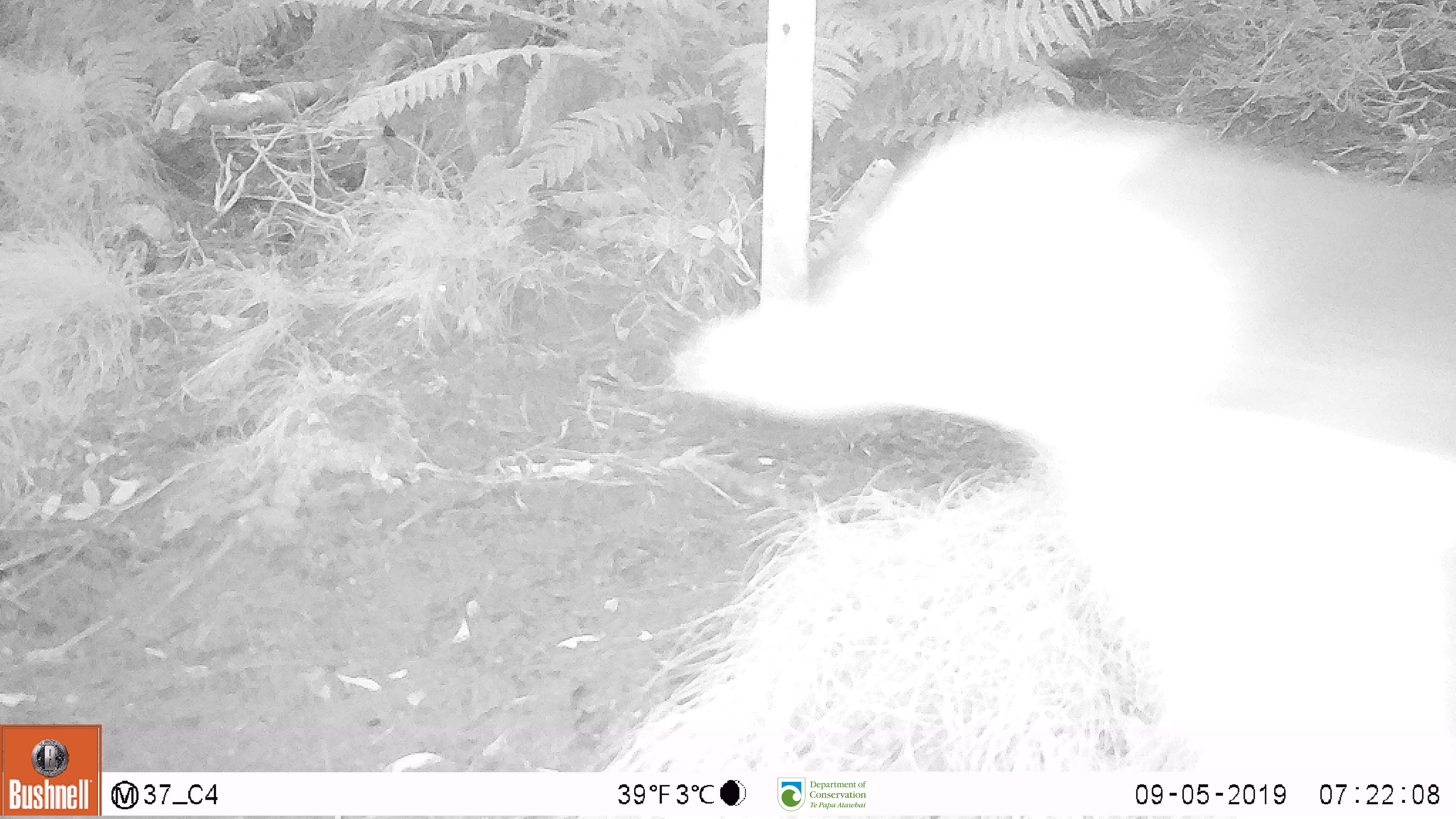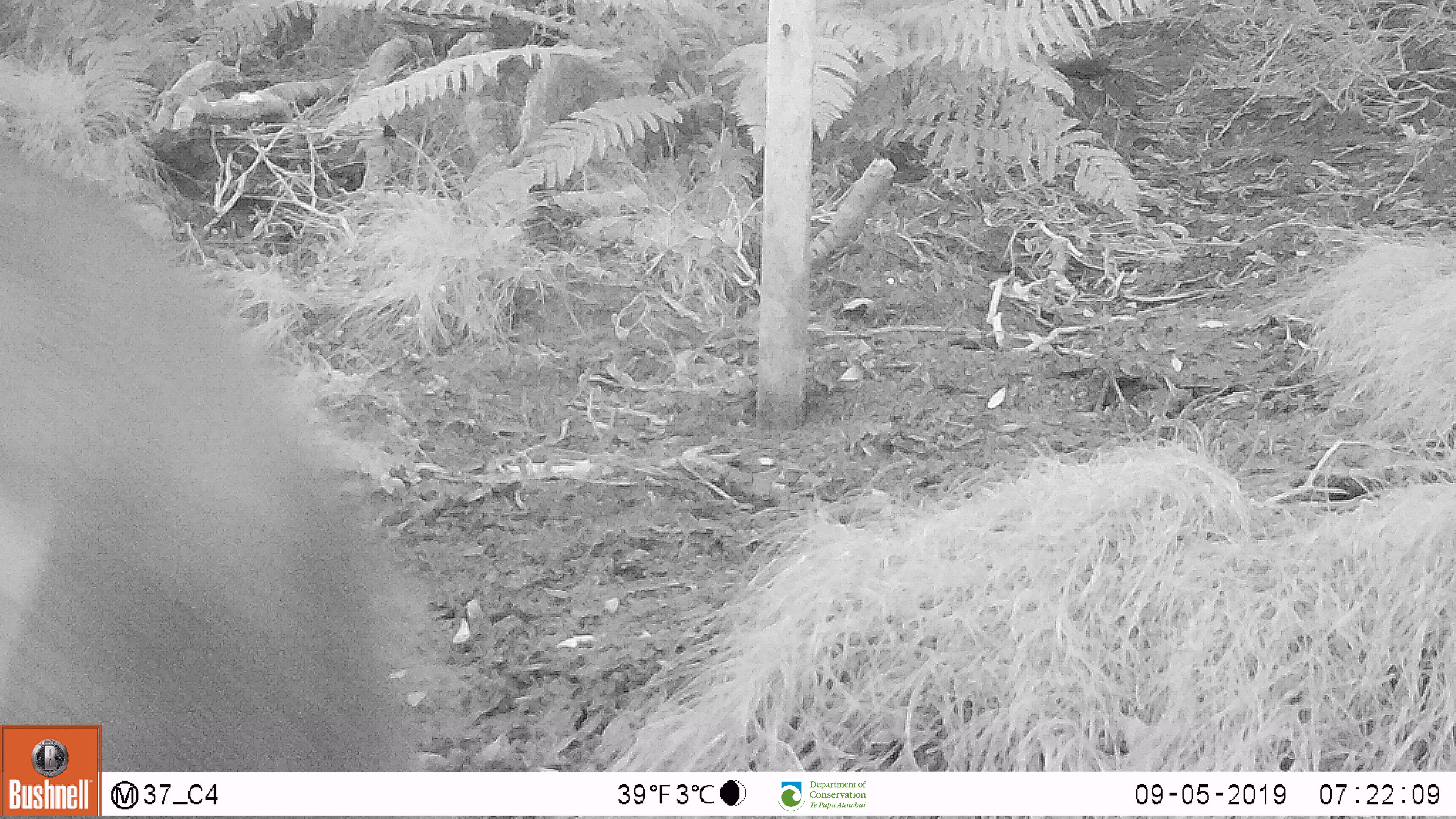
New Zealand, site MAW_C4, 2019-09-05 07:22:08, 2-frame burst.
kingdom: Animalia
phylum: Chordata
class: Aves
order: Sphenisciformes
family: Spheniscidae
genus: Megadyptes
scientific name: Megadyptes antipodes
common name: yellow-eyed penguin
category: yellow eyed penguin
Yellow eyed penguin (yellow-eyed penguin) (Megadyptes antipodes).